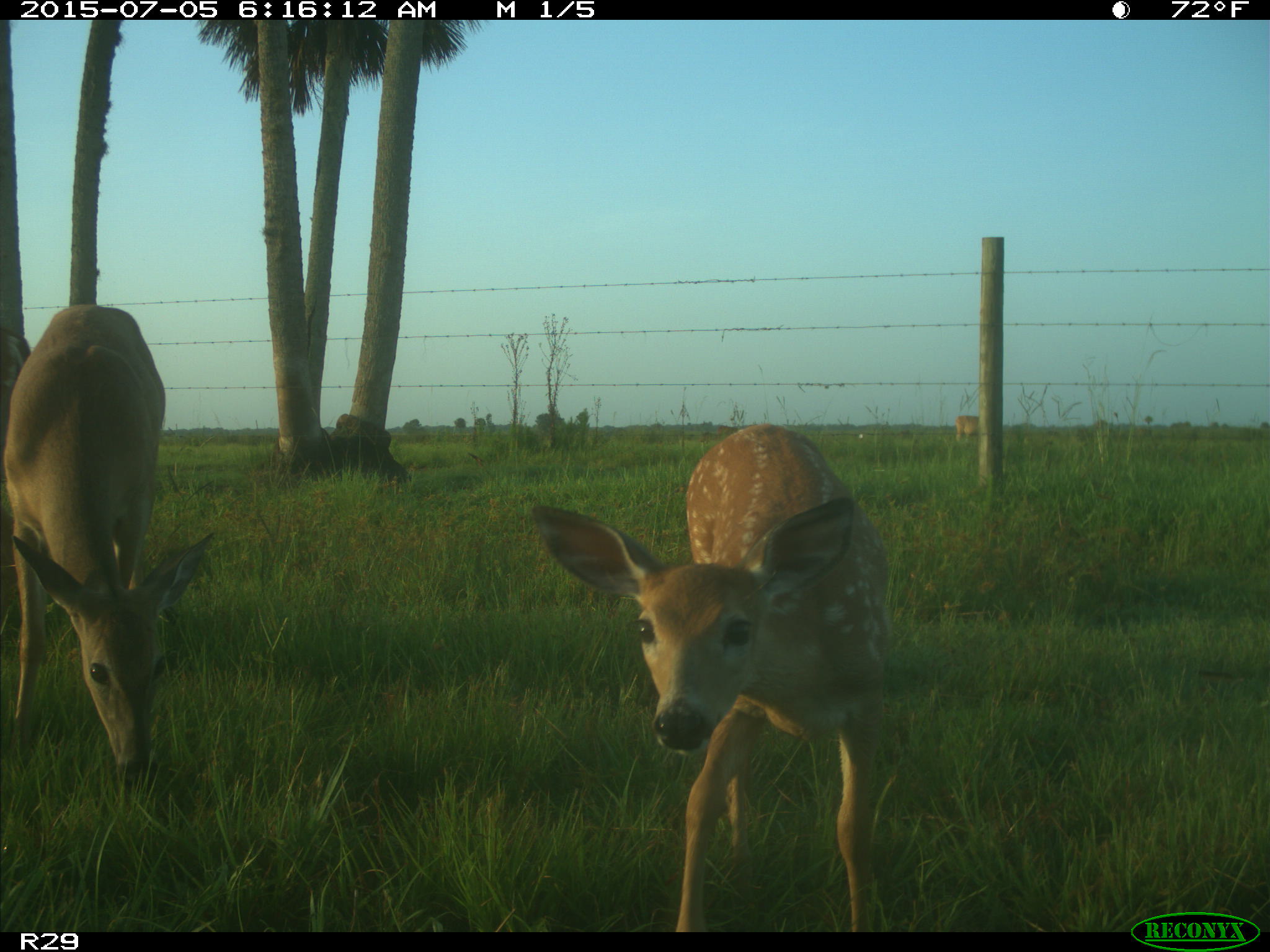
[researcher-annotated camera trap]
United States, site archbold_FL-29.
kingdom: Animalia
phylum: Chordata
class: Mammalia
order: Artiodactyla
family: Bovidae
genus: Bos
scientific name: Bos taurus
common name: domestic cow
Bos taurus (domestic cow).